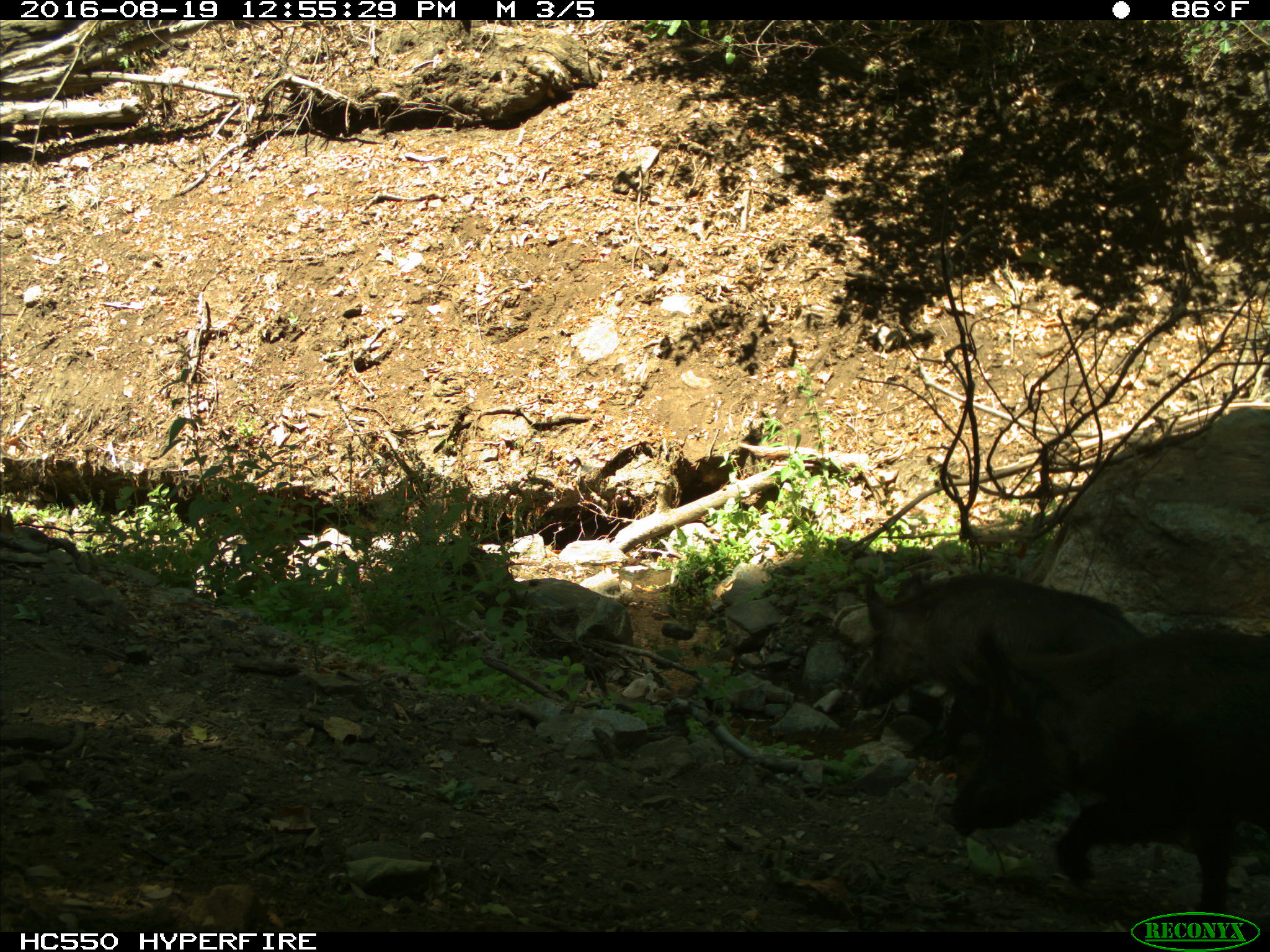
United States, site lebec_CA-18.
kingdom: Animalia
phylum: Chordata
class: Mammalia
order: Artiodactyla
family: Suidae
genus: Sus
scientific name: Sus scrofa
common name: wild boar